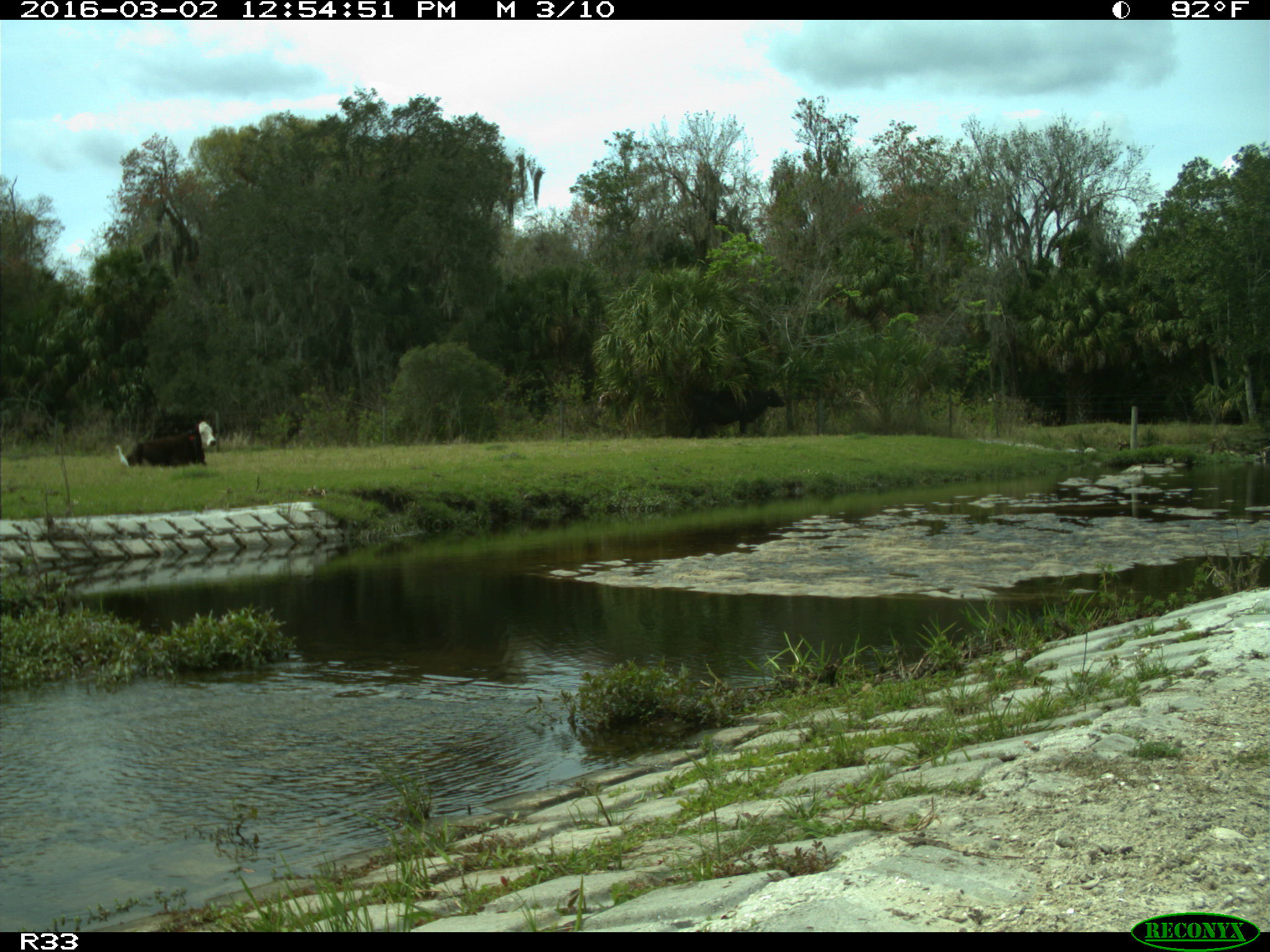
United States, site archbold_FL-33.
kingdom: Animalia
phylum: Chordata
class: Mammalia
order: Artiodactyla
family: Bovidae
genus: Bos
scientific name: Bos taurus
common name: domestic cow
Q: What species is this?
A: Bos taurus (domestic cow).